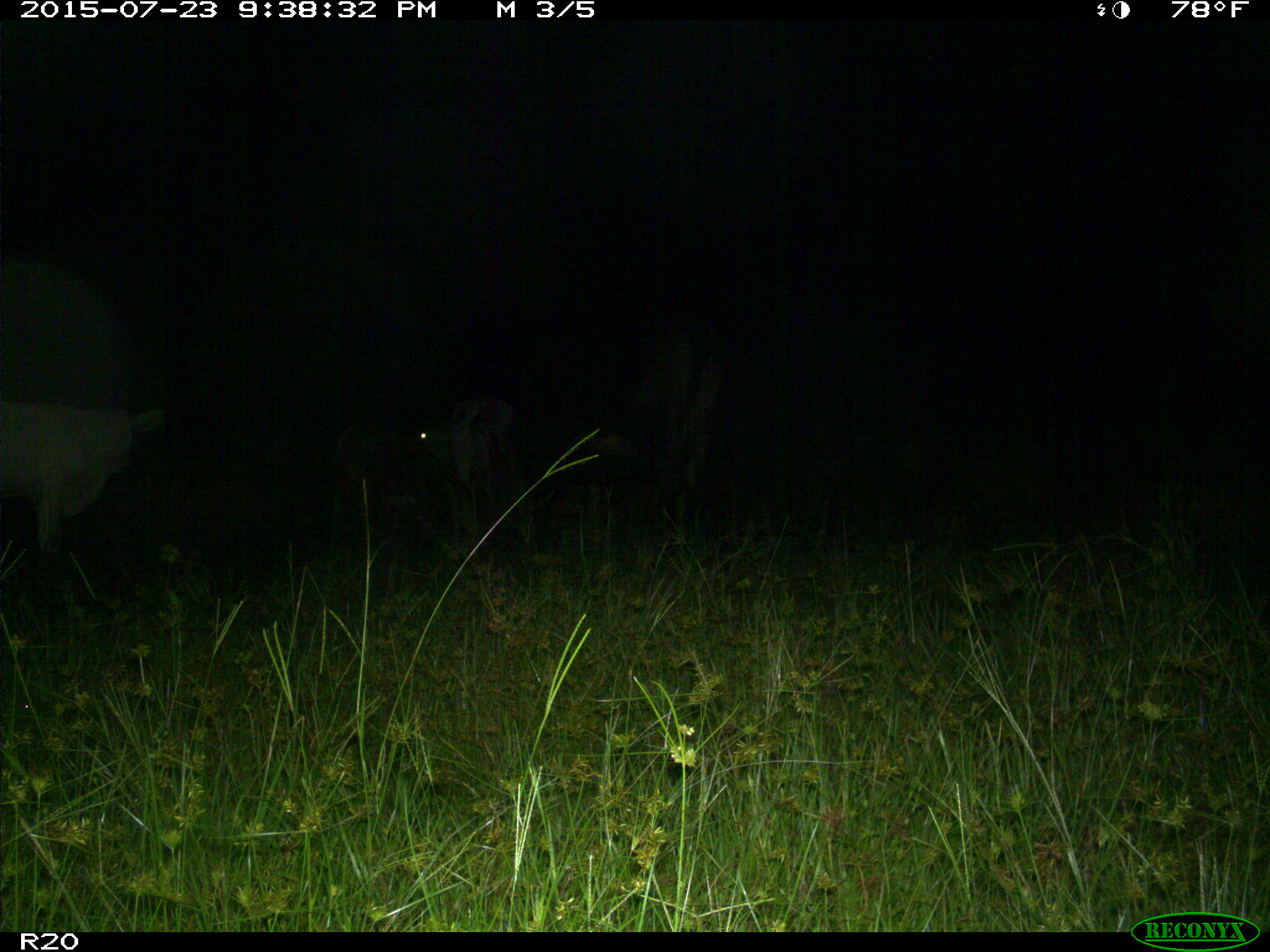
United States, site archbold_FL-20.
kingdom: Animalia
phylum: Chordata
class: Mammalia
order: Artiodactyla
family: Bovidae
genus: Bos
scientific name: Bos taurus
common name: domestic cow